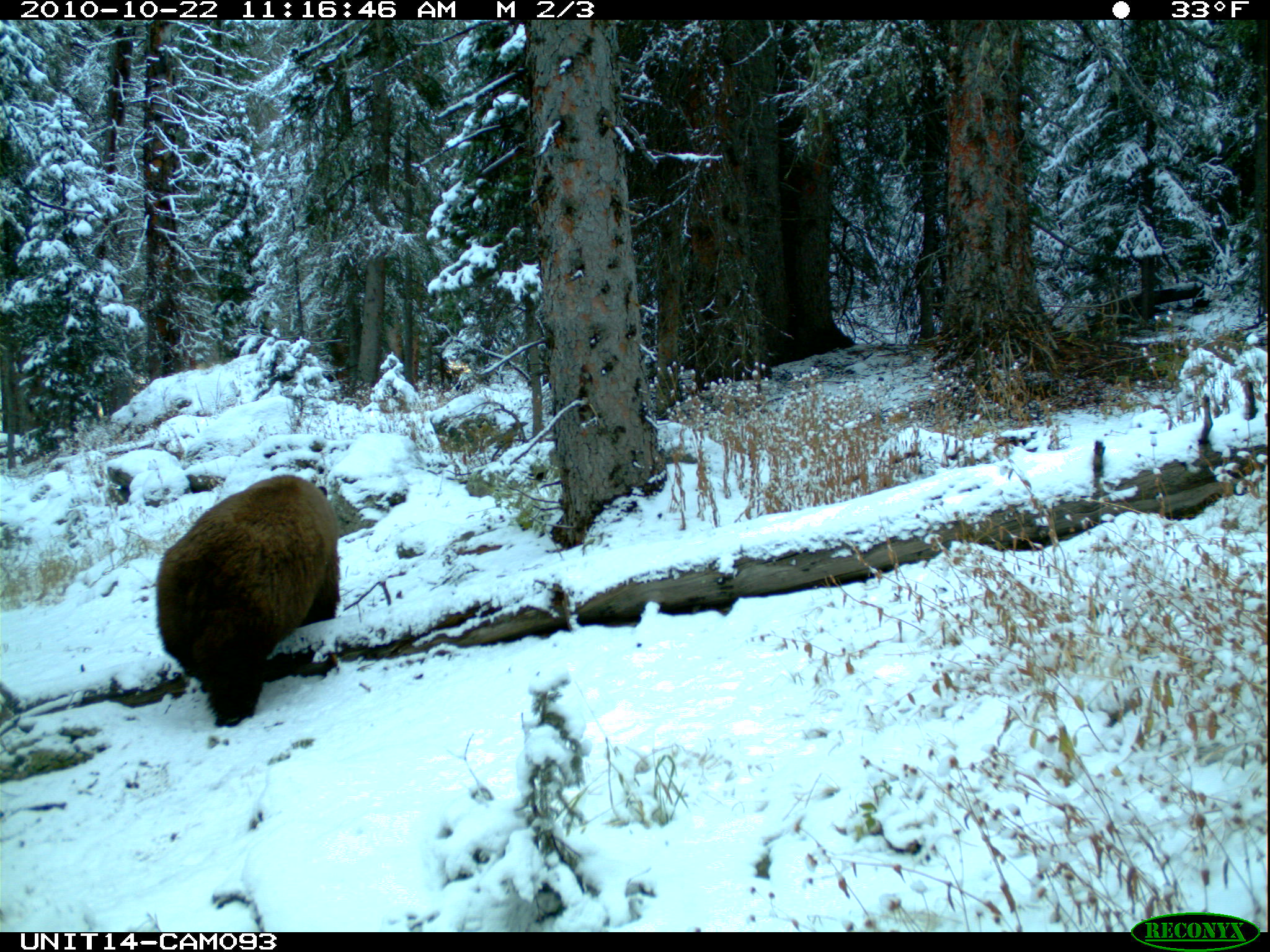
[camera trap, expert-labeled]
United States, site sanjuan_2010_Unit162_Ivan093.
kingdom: Animalia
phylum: Chordata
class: Mammalia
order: Carnivora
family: Ursidae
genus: Ursus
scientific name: Ursus americanus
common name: american black bear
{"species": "Ursus americanus (american black bear)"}